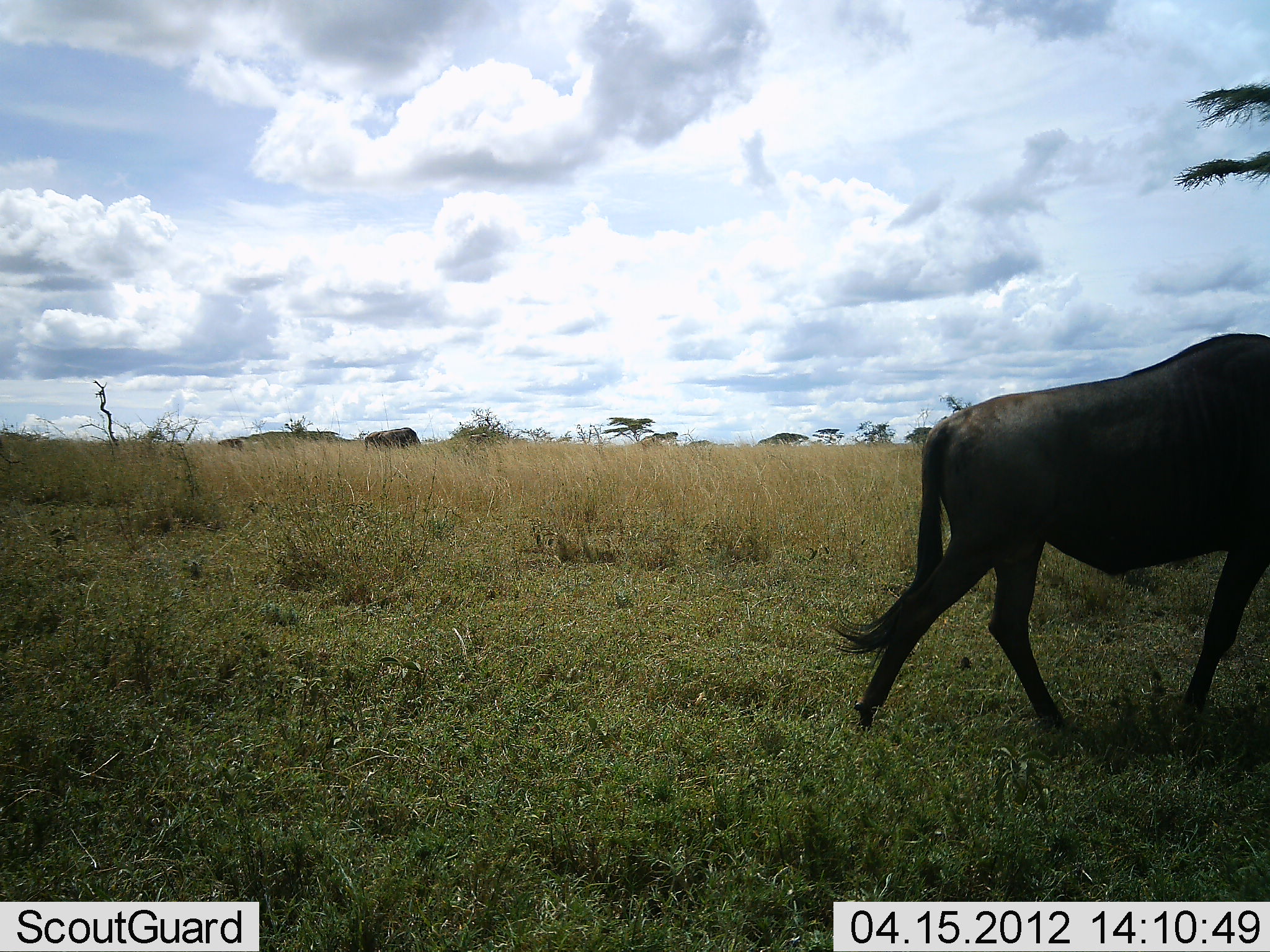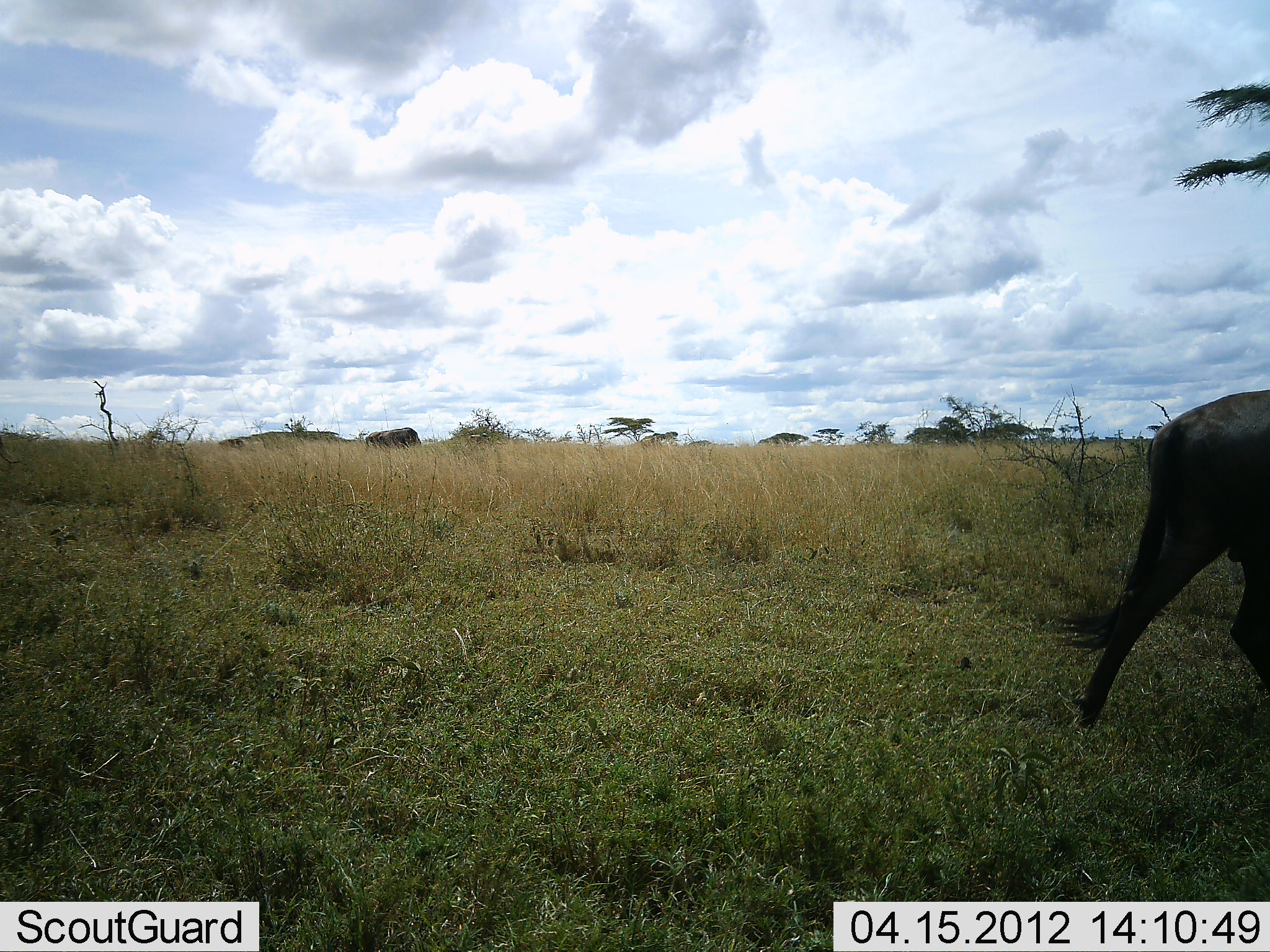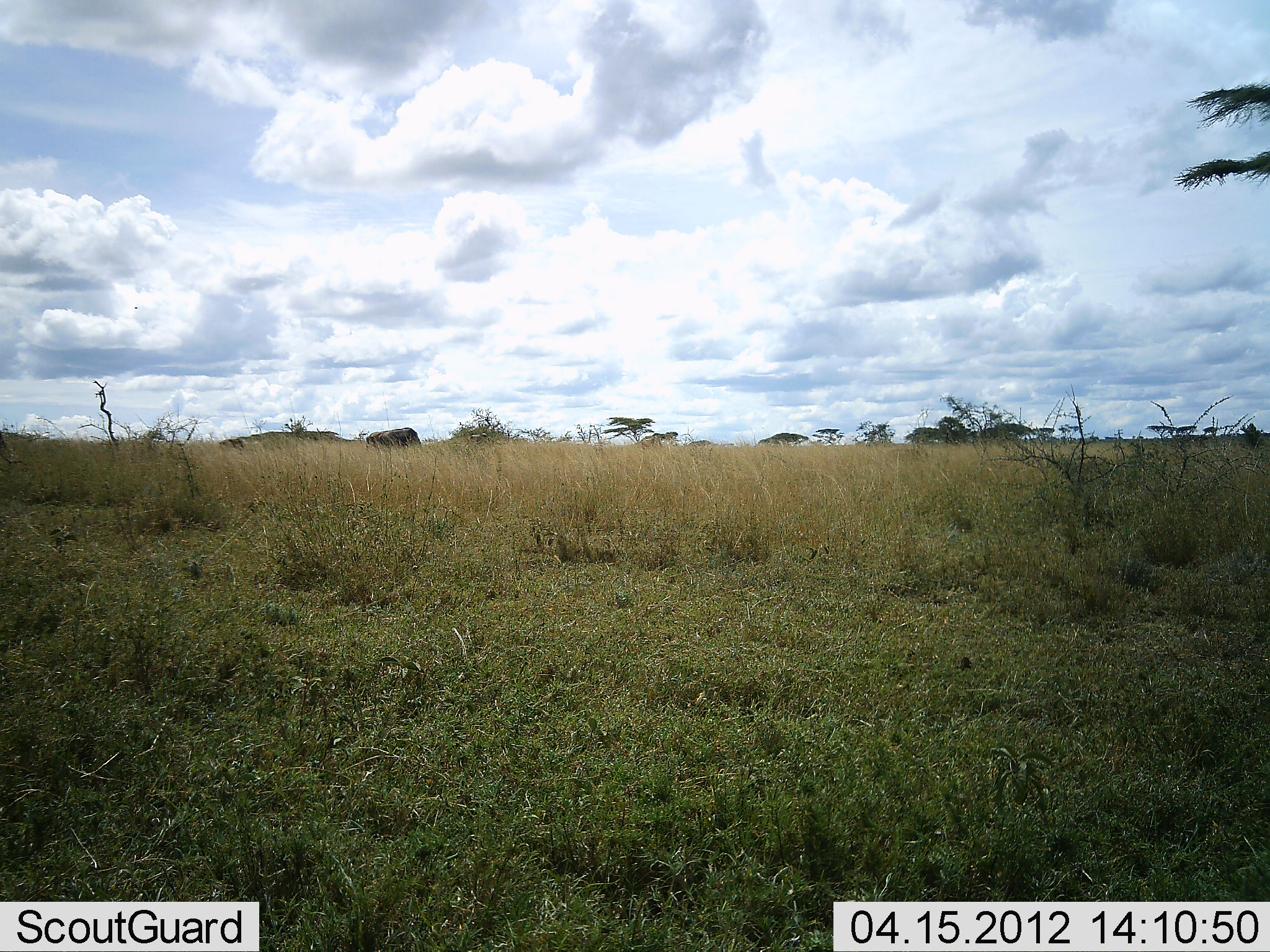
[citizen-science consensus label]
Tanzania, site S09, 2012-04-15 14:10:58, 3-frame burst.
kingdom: Animalia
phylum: Chordata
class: Mammalia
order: Artiodactyla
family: Bovidae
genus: Connochaetes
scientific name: Connochaetes taurinus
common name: blue wildebeest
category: wildebeest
Wildebeest (blue wildebeest) (Connochaetes taurinus), count 2. Behavior (volunteer vote fractions): standing 11%, resting 0%, moving 100%, interacting 0%. Young present (vote fraction): 0%. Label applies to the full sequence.